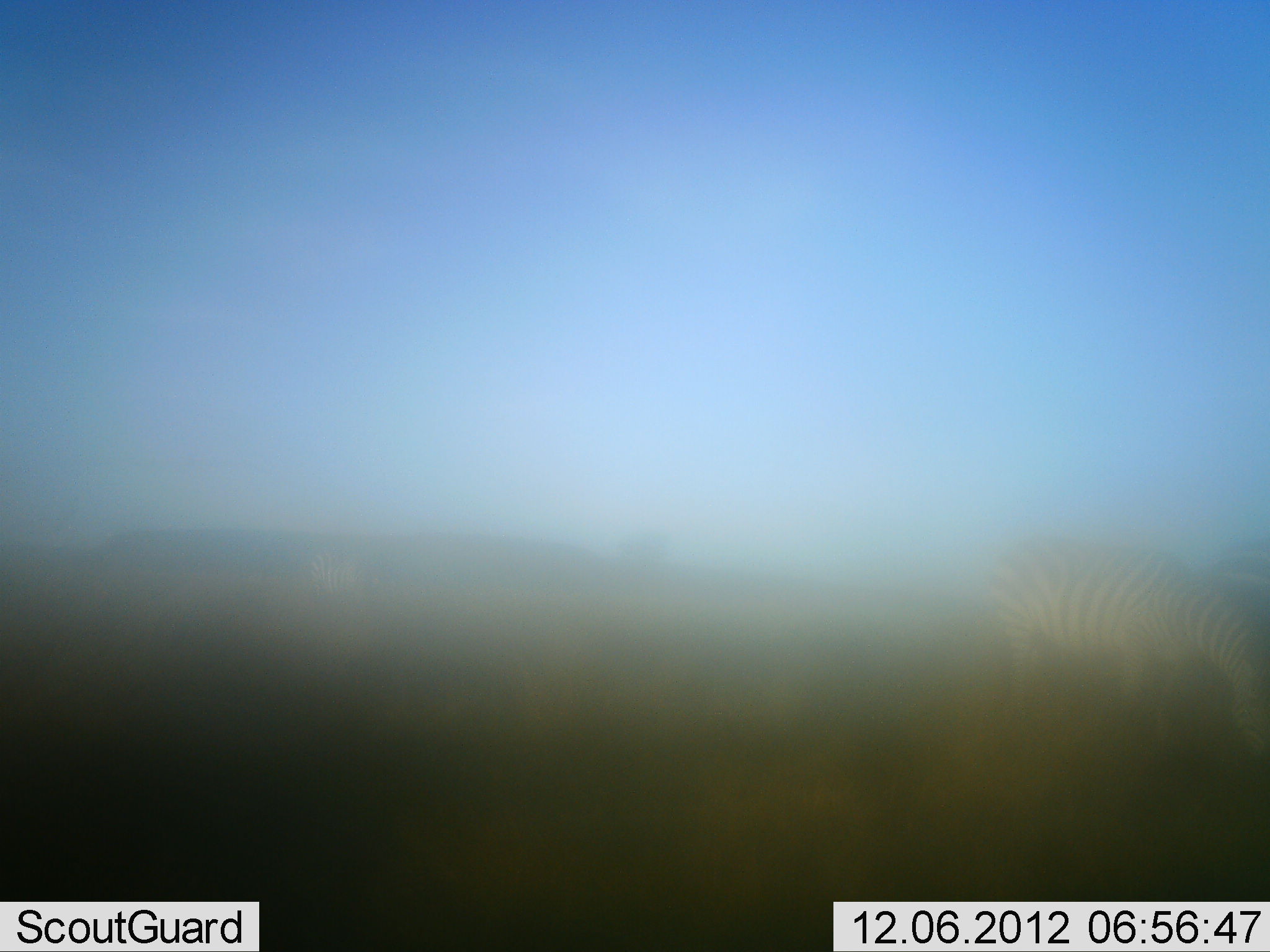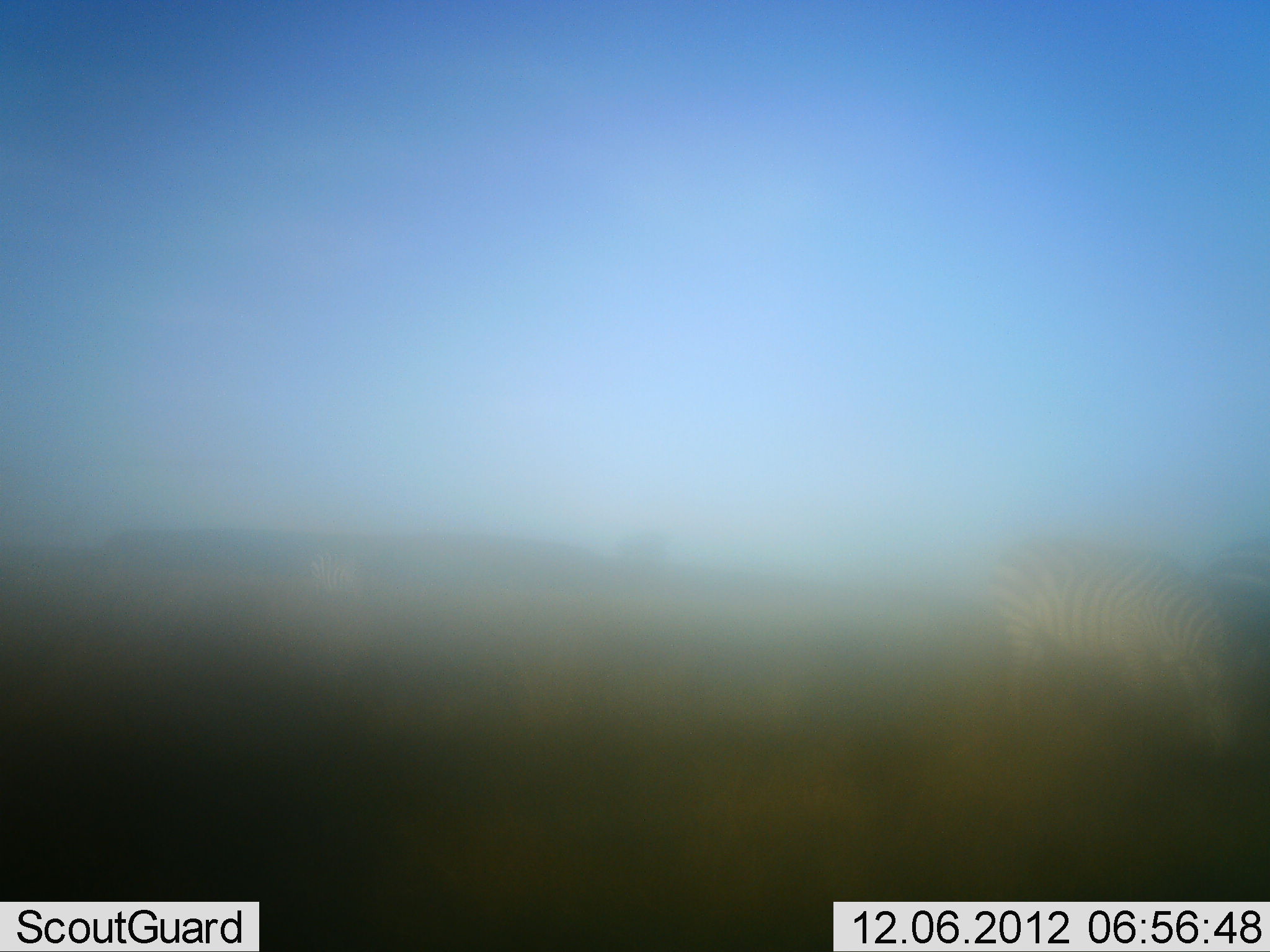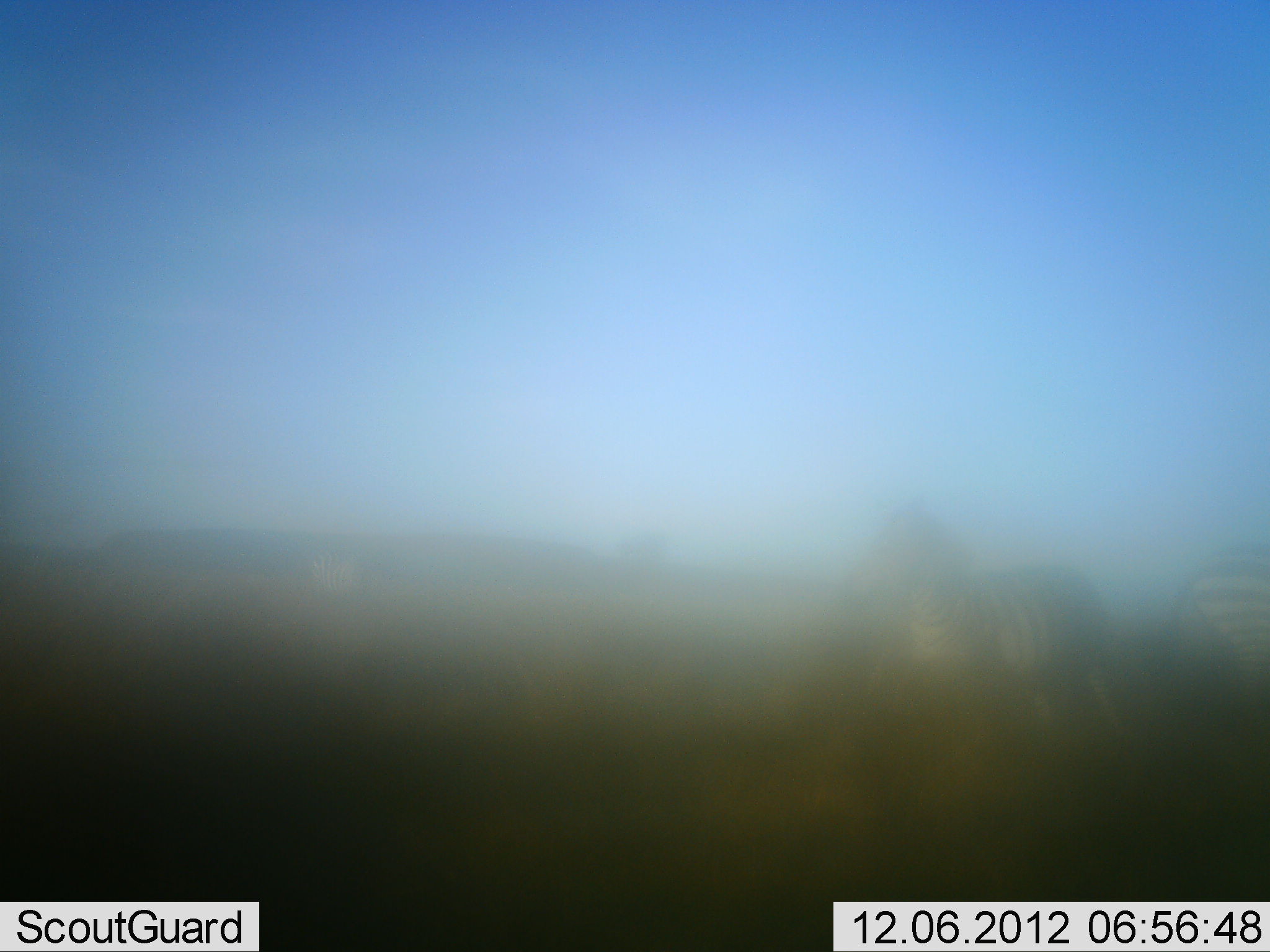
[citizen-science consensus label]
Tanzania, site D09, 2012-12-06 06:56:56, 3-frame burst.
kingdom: Animalia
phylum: Chordata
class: Mammalia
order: Perissodactyla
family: Equidae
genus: Equus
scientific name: Equus quagga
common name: plains zebra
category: zebra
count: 2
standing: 40%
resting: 0%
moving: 80%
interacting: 0%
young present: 0%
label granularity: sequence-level